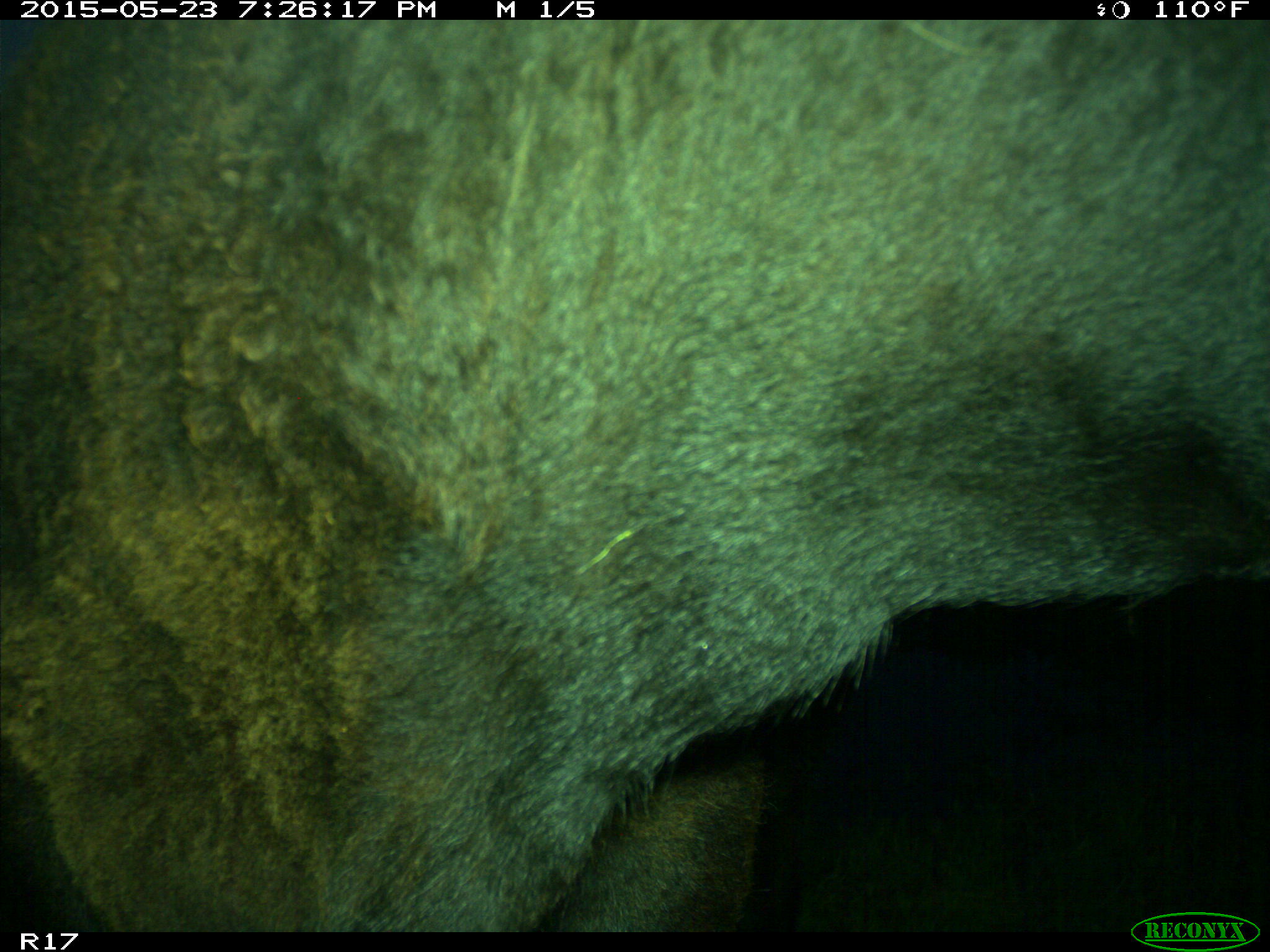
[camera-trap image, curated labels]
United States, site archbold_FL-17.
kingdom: Animalia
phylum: Chordata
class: Mammalia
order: Artiodactyla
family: Bovidae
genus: Bos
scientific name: Bos taurus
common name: domestic cow